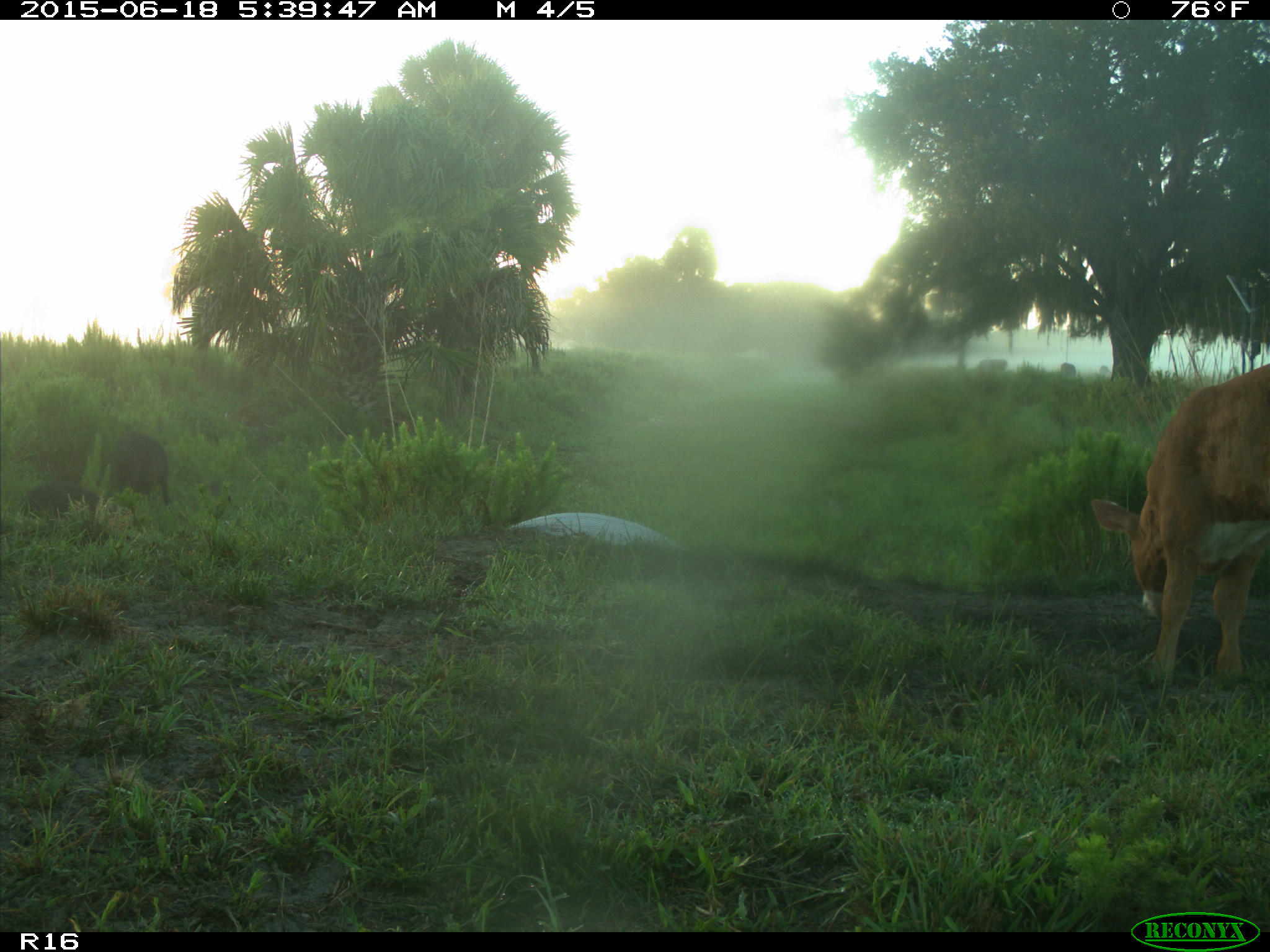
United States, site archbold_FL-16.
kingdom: Animalia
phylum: Chordata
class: Mammalia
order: Artiodactyla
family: Suidae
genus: Sus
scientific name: Sus scrofa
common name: wild boar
Sus scrofa (wild boar).